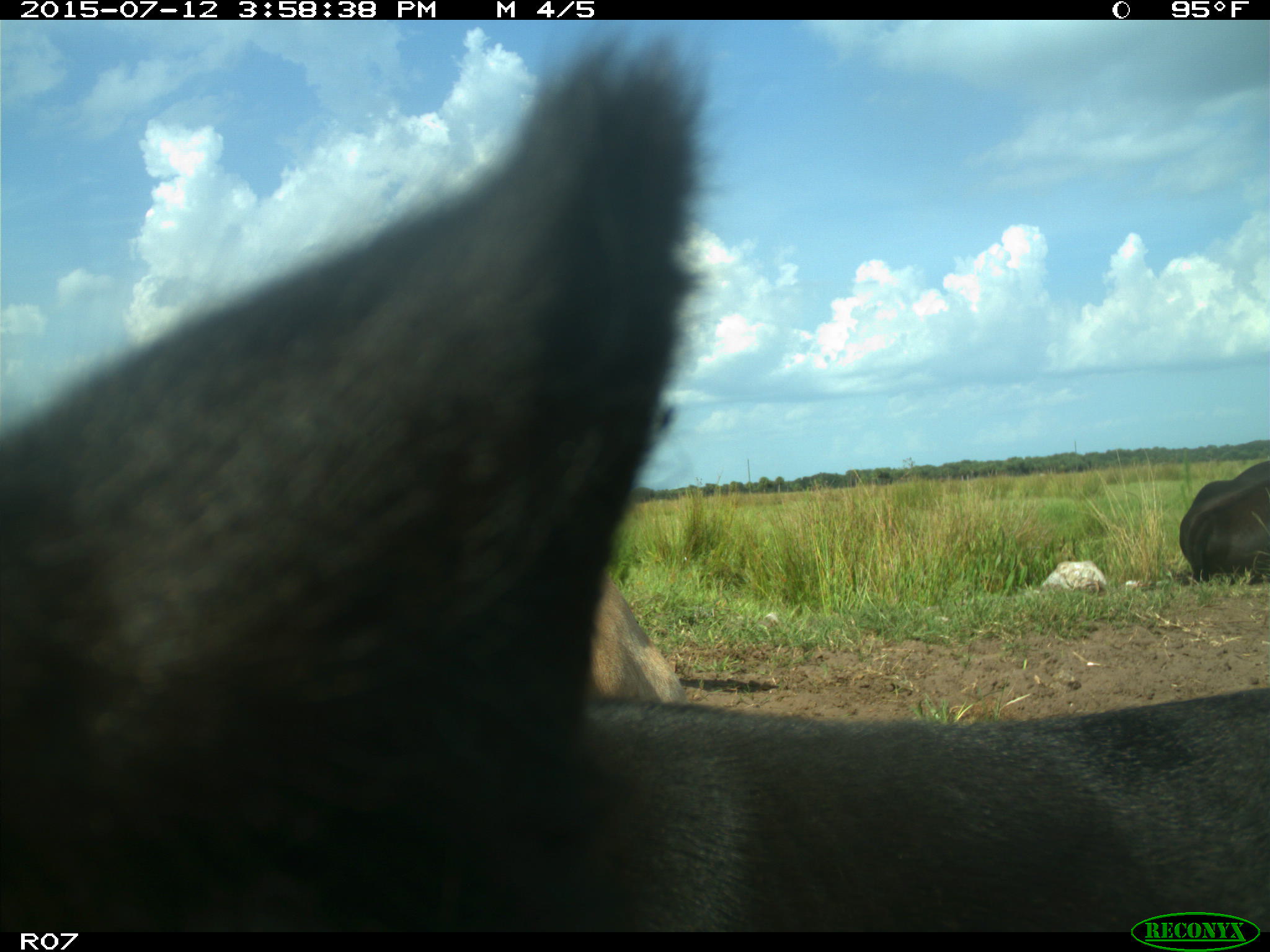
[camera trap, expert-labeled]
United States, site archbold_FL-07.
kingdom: Animalia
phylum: Chordata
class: Mammalia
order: Artiodactyla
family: Bovidae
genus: Bos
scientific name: Bos taurus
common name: domestic cow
Bos taurus (domestic cow).